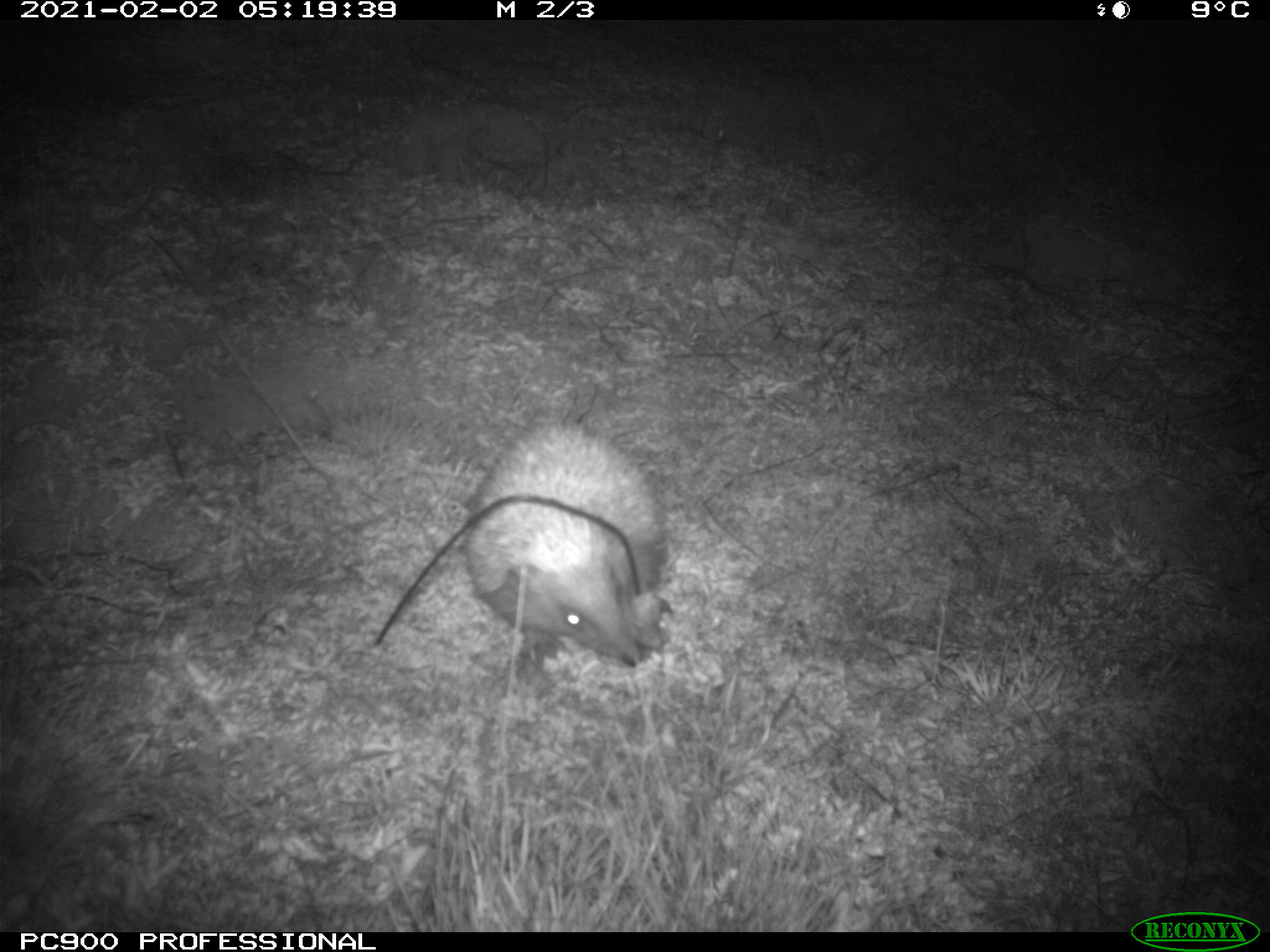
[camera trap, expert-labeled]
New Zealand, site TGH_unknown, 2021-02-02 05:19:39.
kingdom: Animalia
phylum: Chordata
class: Mammalia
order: Eulipotyphla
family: Erinaceidae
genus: Erinaceus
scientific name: Erinaceus europaeus europaeus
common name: european hedgehog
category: hedgehog